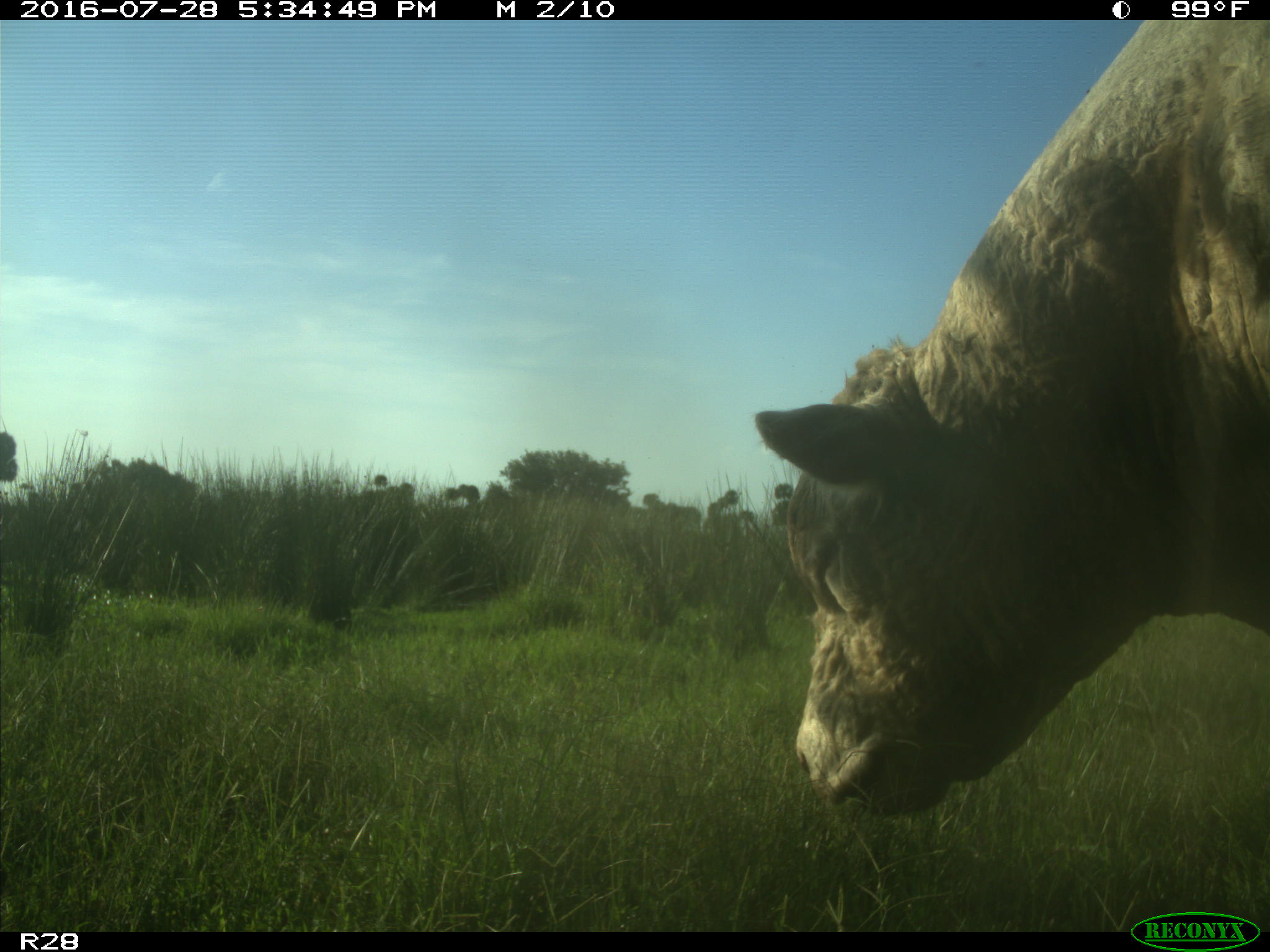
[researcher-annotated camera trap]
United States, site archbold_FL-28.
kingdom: Animalia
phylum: Chordata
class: Mammalia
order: Artiodactyla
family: Bovidae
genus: Bos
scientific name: Bos taurus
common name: domestic cow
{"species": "Bos taurus (domestic cow)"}